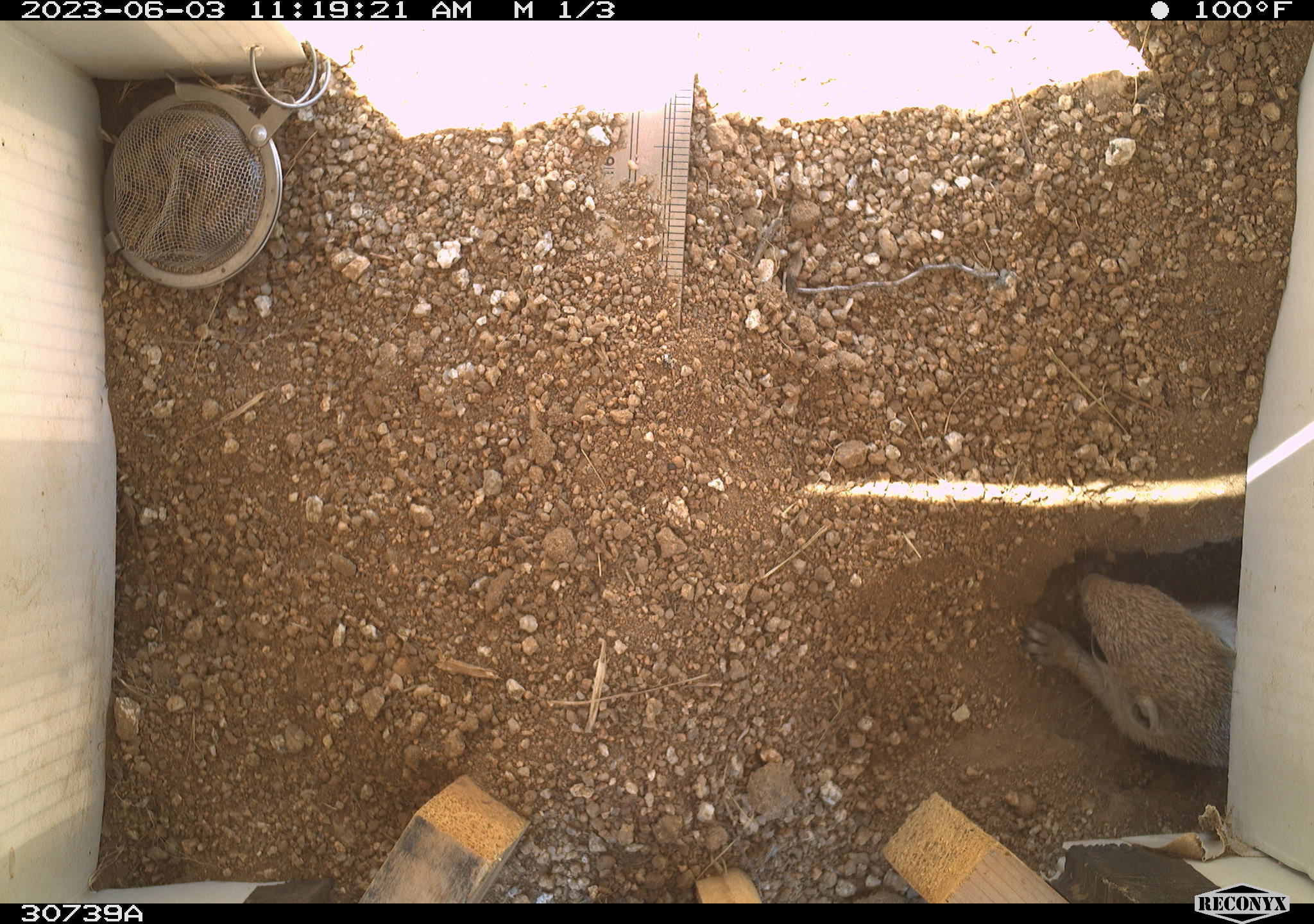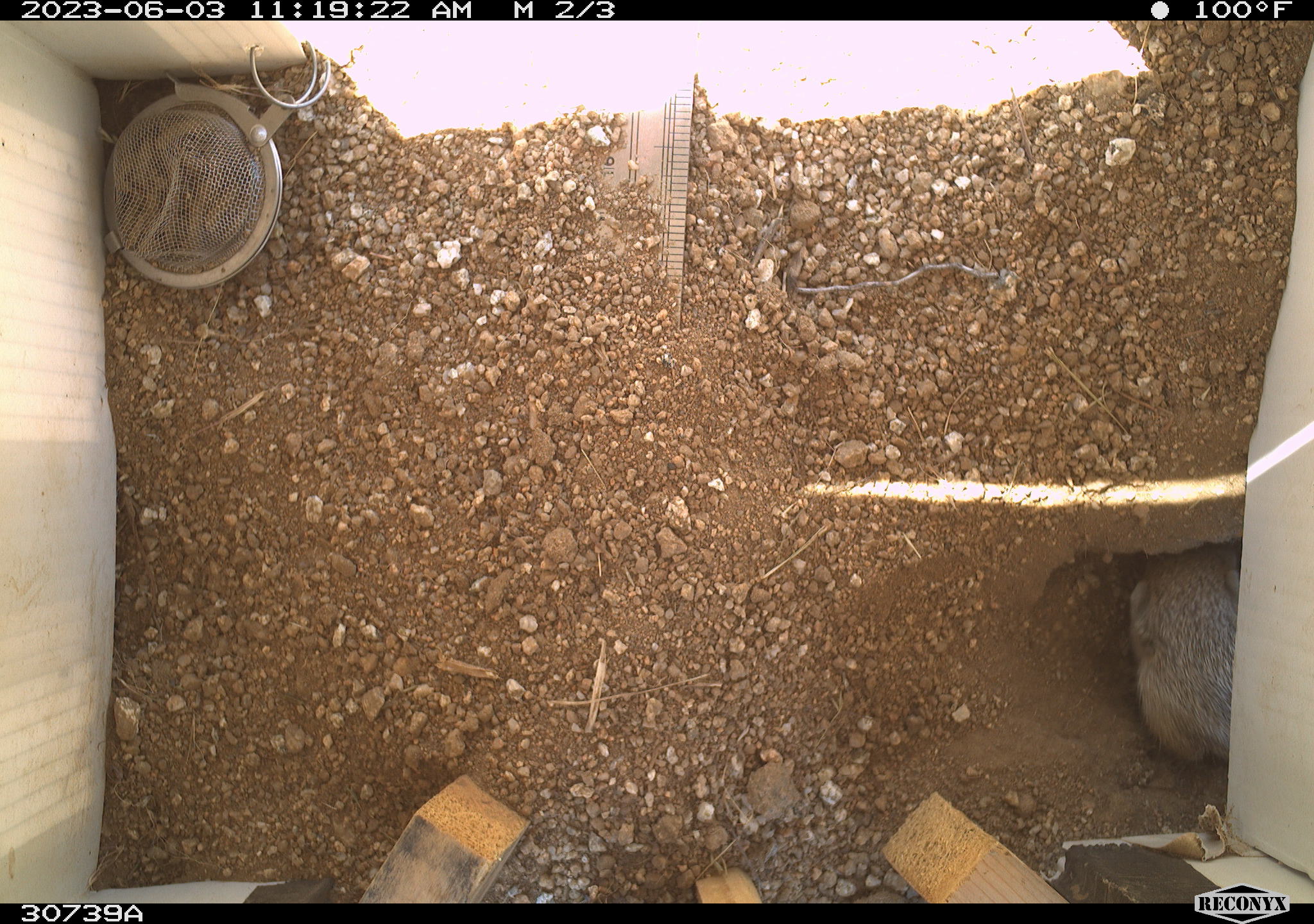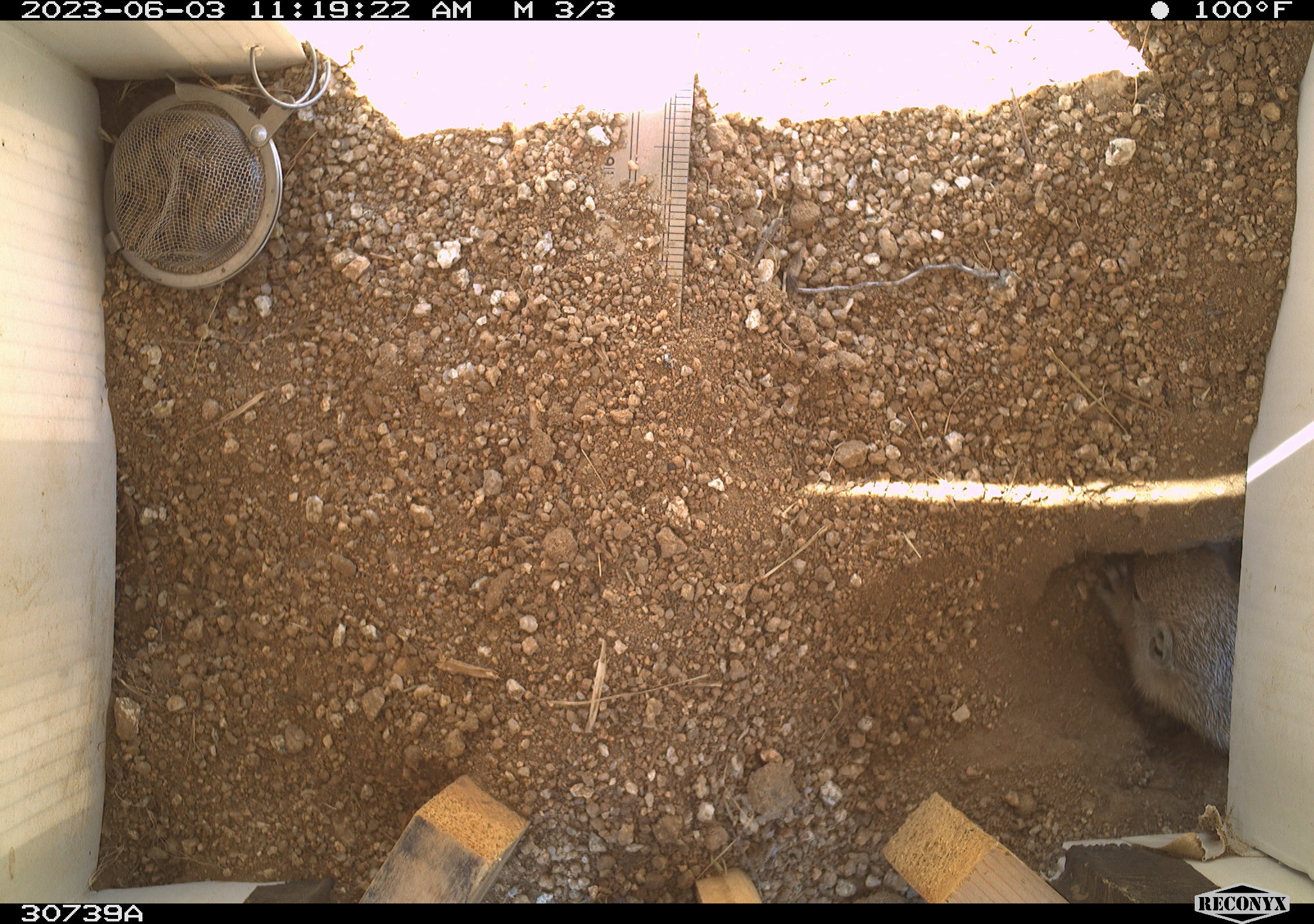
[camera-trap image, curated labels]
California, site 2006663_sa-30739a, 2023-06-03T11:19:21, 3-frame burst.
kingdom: Animalia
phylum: Chordata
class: Mammalia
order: Rodentia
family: Sciuridae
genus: Ammospermophilus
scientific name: Ammospermophilus leucurus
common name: white-tailed antelope squirrel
White-tailed antelope squirrel (Ammospermophilus leucurus).